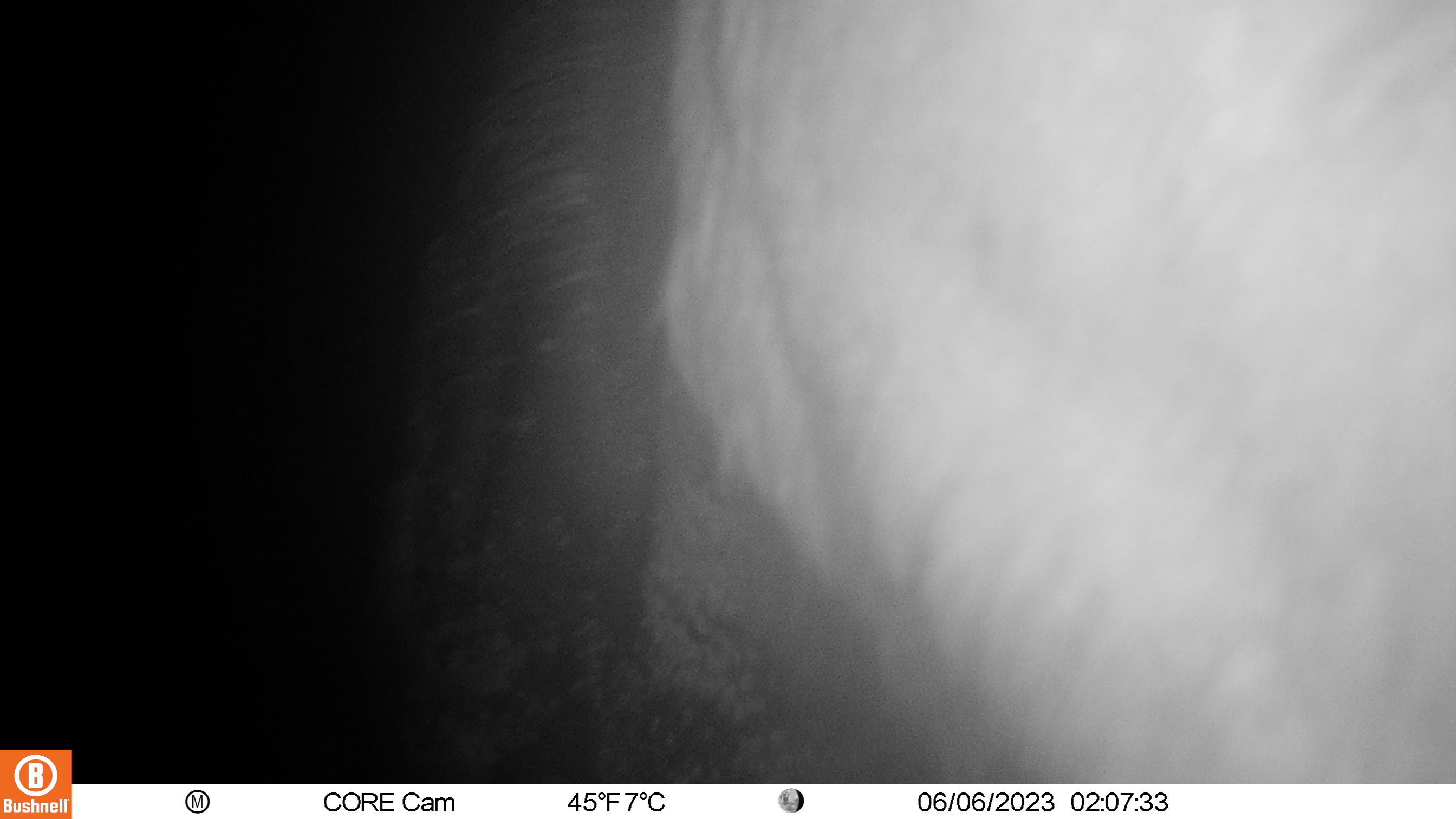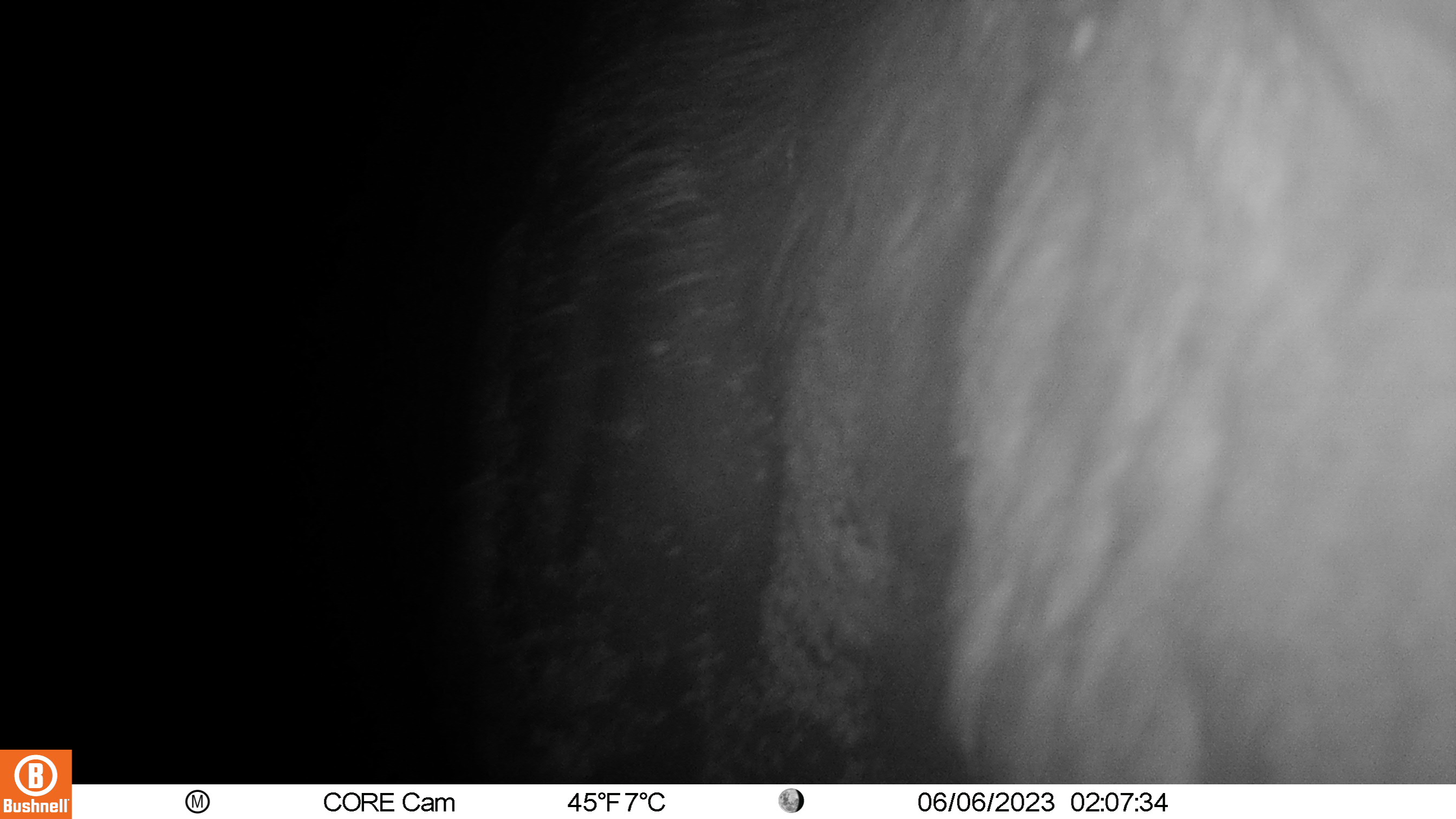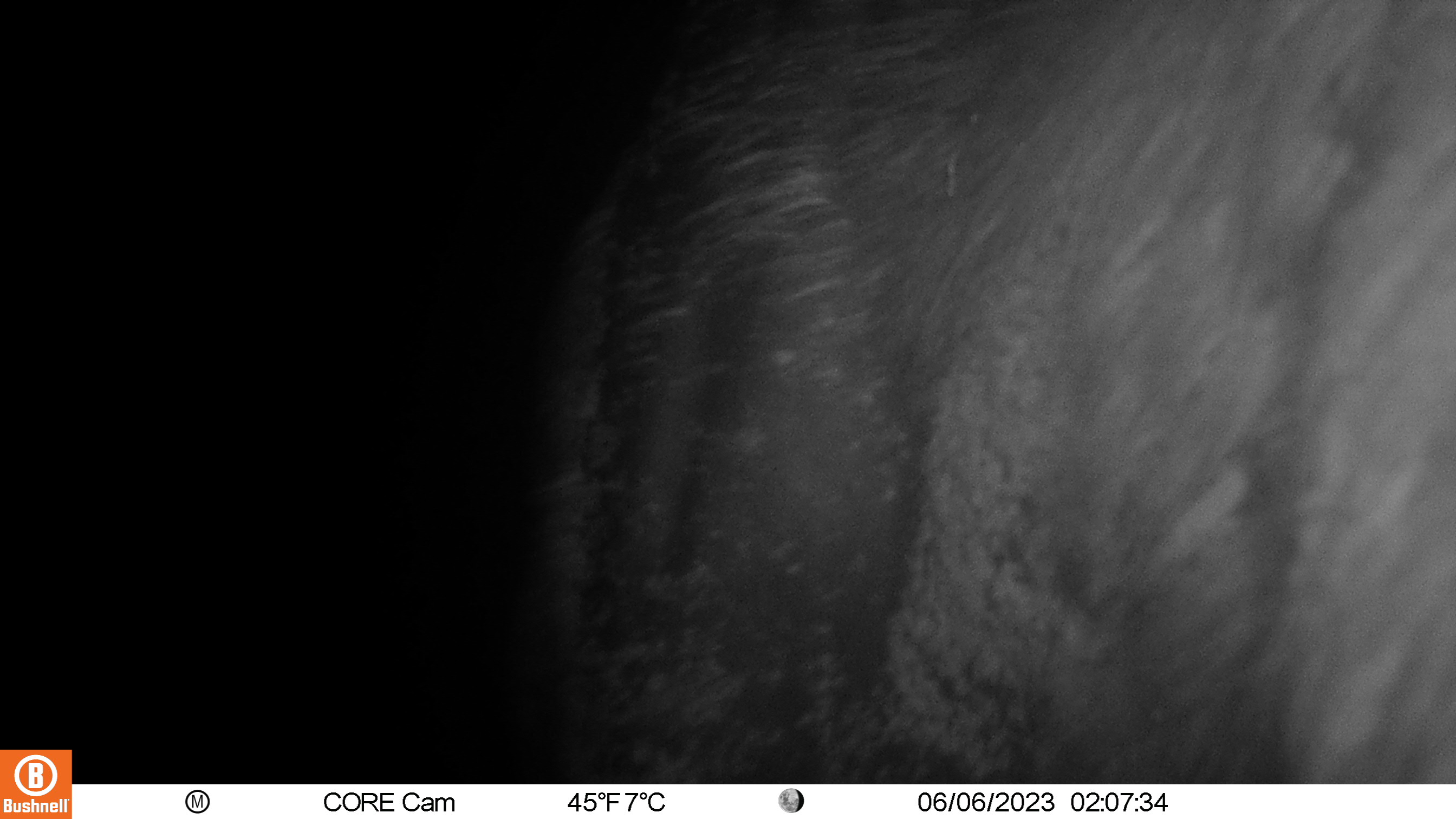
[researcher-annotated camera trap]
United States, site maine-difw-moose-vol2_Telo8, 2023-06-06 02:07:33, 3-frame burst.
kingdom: Animalia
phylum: Chordata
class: Mammalia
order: Artiodactyla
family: Cervidae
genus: Alces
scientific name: Alces alces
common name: moose